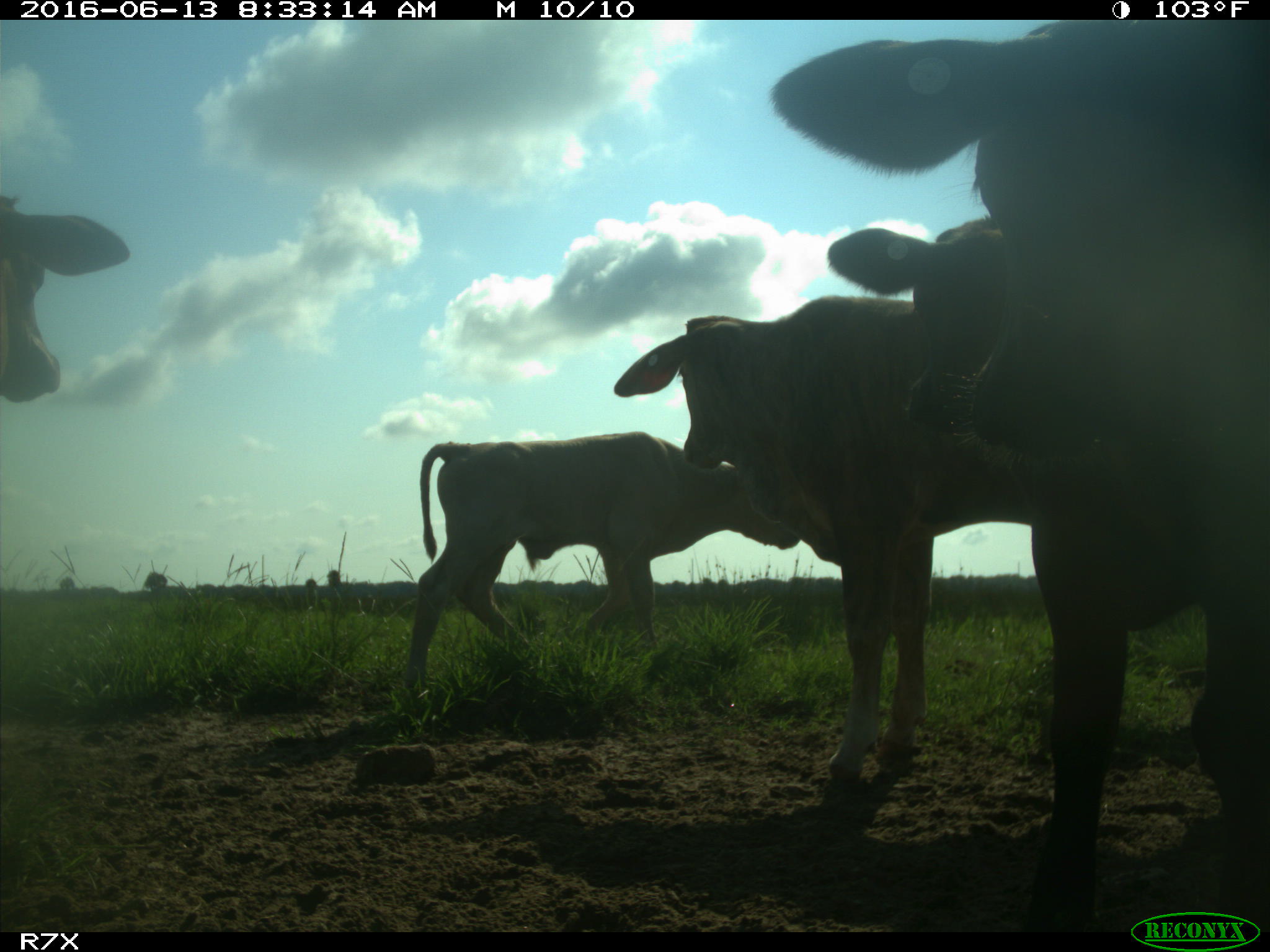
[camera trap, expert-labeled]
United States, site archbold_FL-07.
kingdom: Animalia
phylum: Chordata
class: Mammalia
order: Artiodactyla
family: Bovidae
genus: Bos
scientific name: Bos taurus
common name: domestic cow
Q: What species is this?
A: Bos taurus (domestic cow).